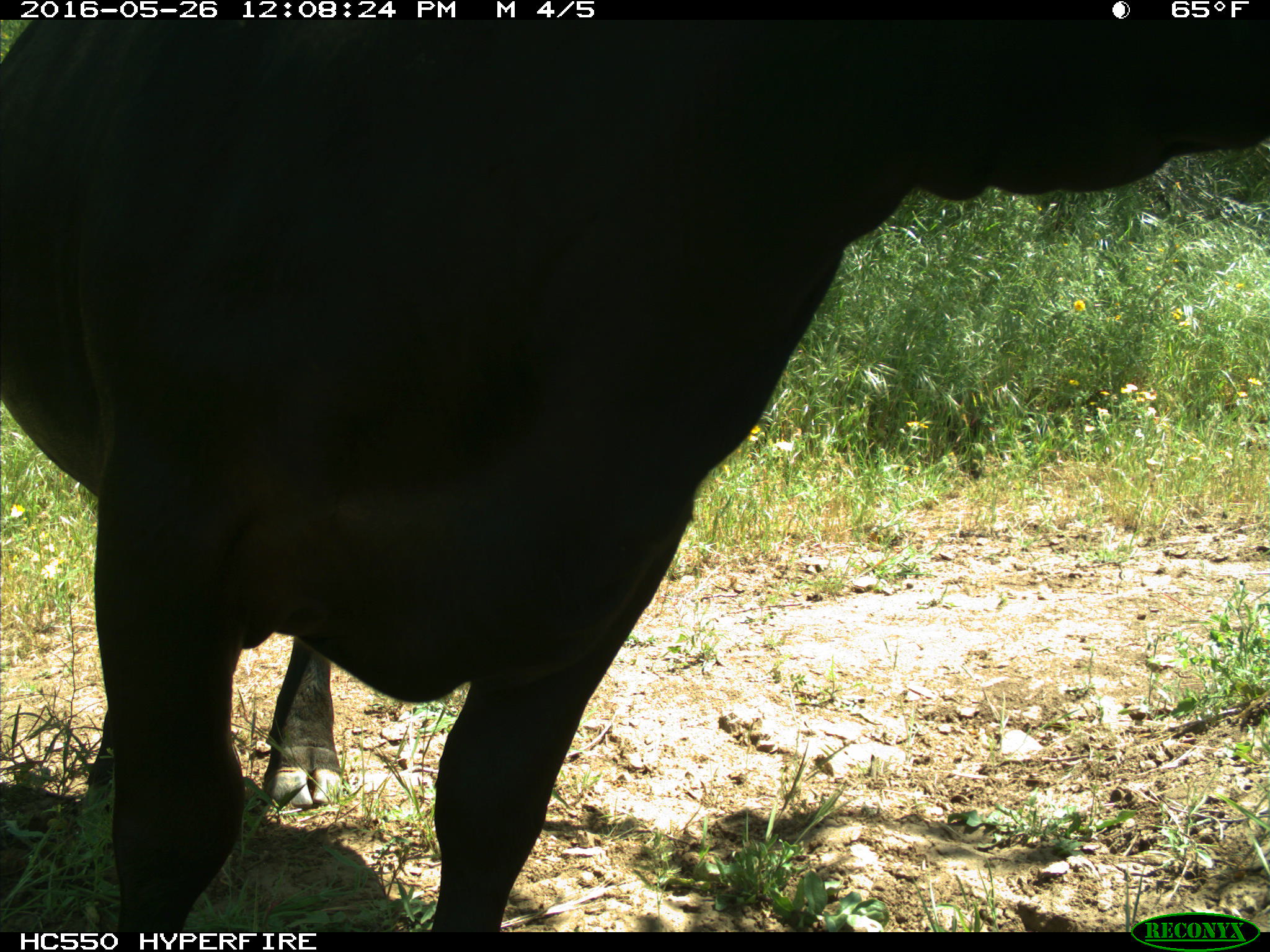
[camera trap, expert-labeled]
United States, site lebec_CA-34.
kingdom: Animalia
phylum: Chordata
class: Mammalia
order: Artiodactyla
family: Bovidae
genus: Bos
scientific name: Bos taurus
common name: domestic cow